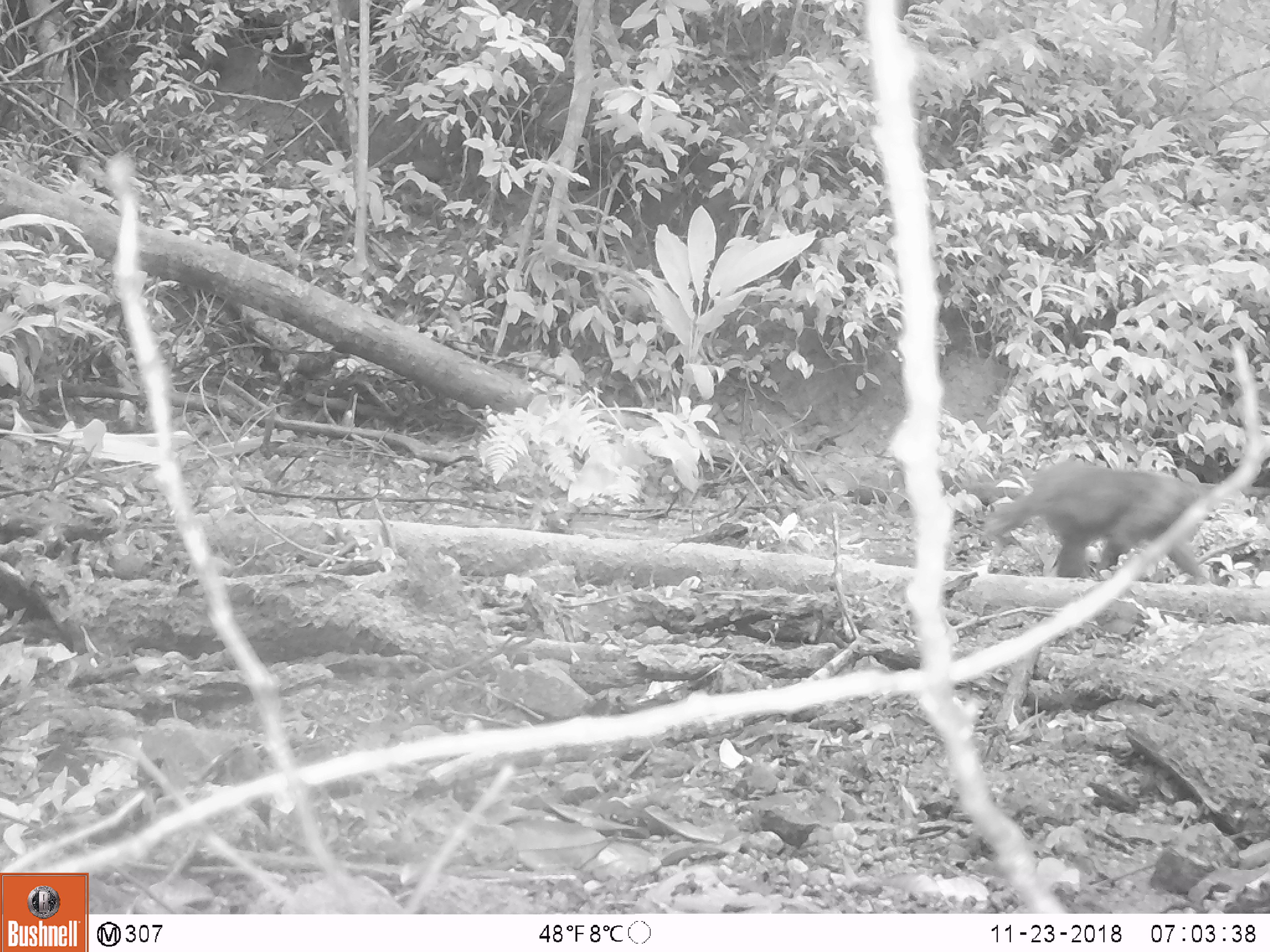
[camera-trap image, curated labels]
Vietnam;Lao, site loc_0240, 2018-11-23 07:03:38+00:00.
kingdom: Animalia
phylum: Chordata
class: Mammalia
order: Primates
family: Cercopithecidae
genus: Macaca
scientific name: Macaca arctoides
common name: stump-tailed macaque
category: stump tailed macaque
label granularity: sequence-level